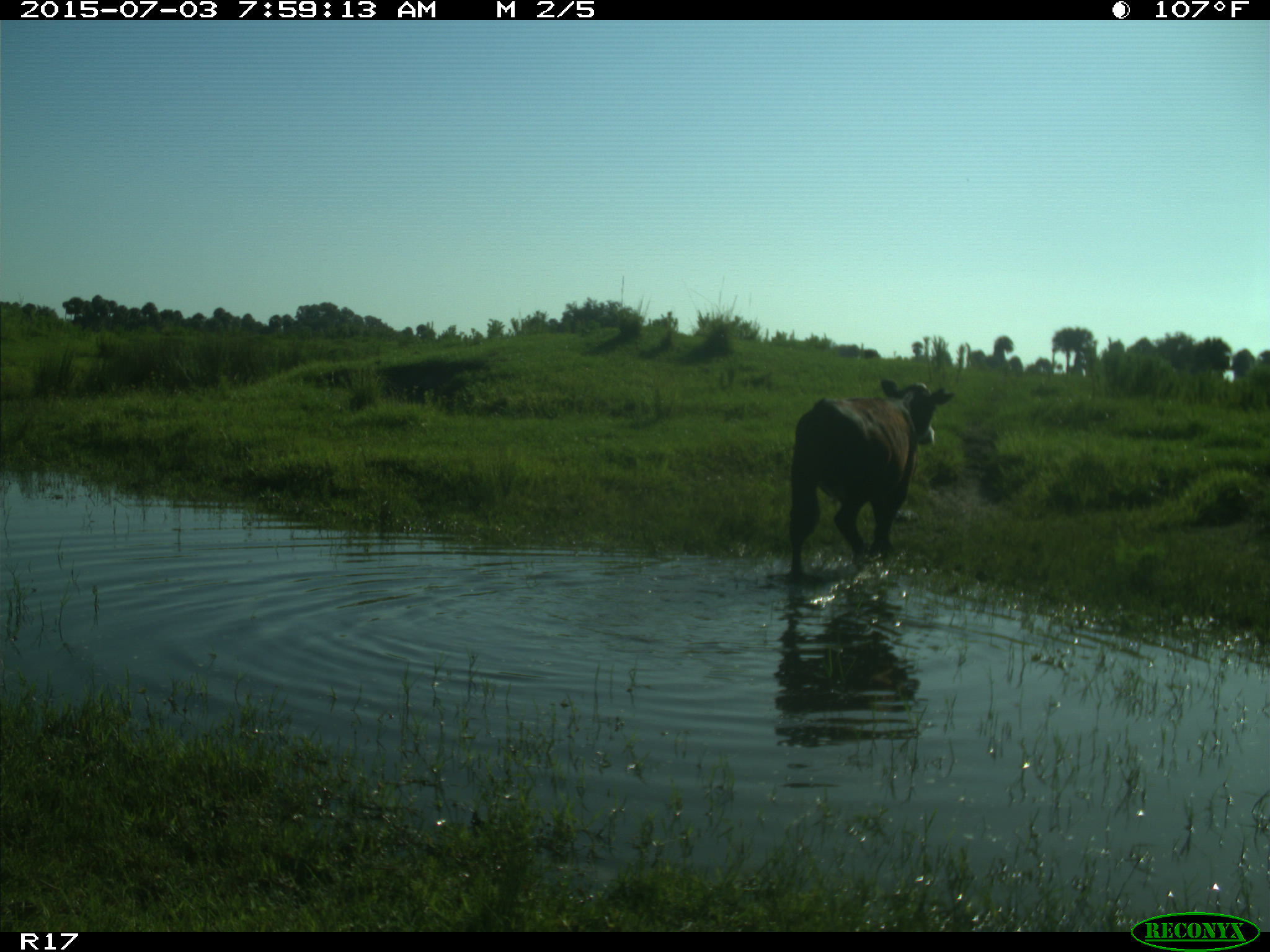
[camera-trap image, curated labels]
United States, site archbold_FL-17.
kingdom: Animalia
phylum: Chordata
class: Mammalia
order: Artiodactyla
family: Bovidae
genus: Bos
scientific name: Bos taurus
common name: domestic cow